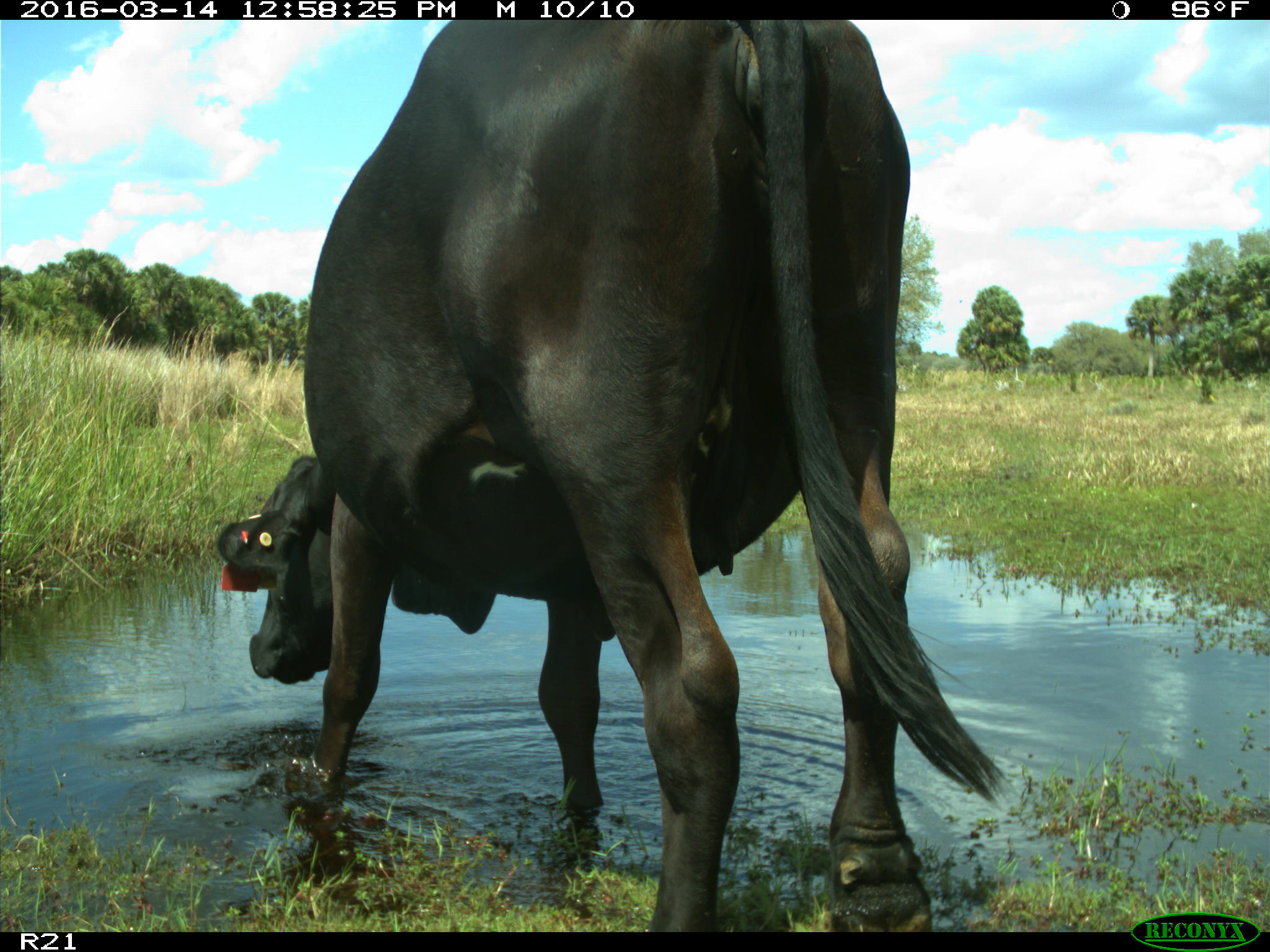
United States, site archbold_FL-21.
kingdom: Animalia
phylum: Chordata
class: Mammalia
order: Artiodactyla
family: Bovidae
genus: Bos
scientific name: Bos taurus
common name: domestic cow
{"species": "Bos taurus (domestic cow)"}